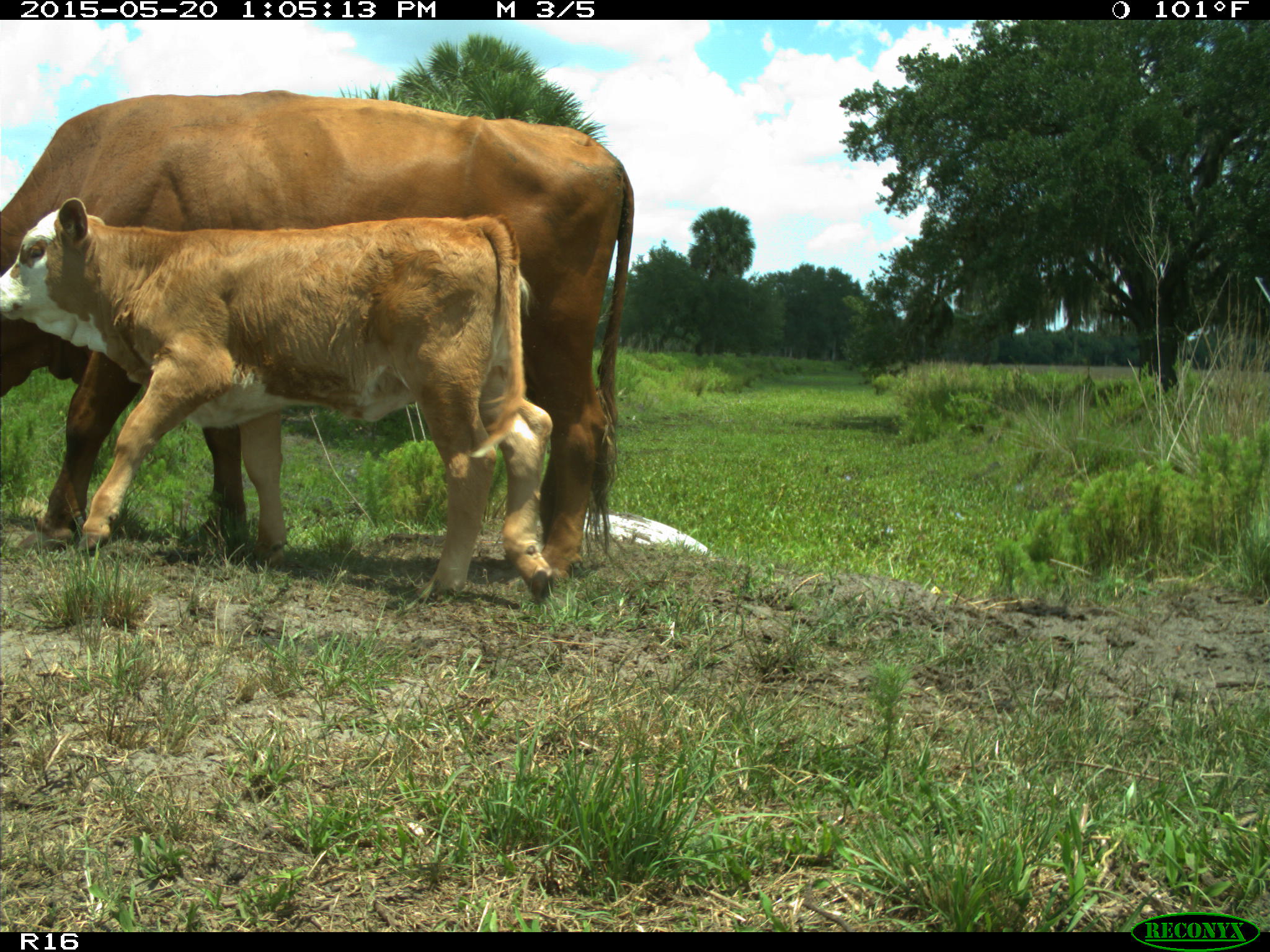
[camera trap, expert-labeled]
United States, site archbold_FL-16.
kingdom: Animalia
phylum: Chordata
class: Mammalia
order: Artiodactyla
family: Bovidae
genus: Bos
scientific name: Bos taurus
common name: domestic cow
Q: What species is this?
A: Bos taurus (domestic cow).